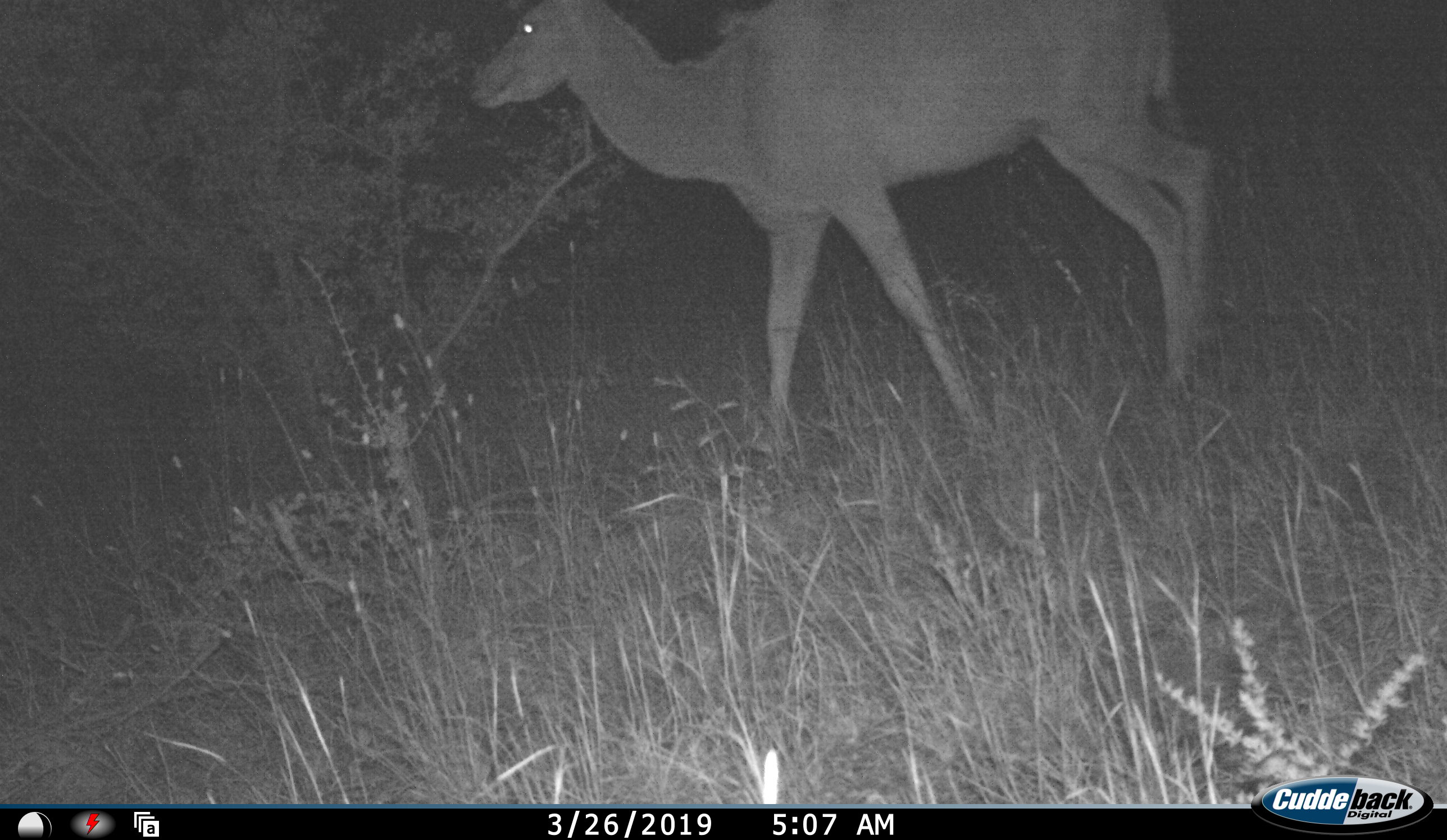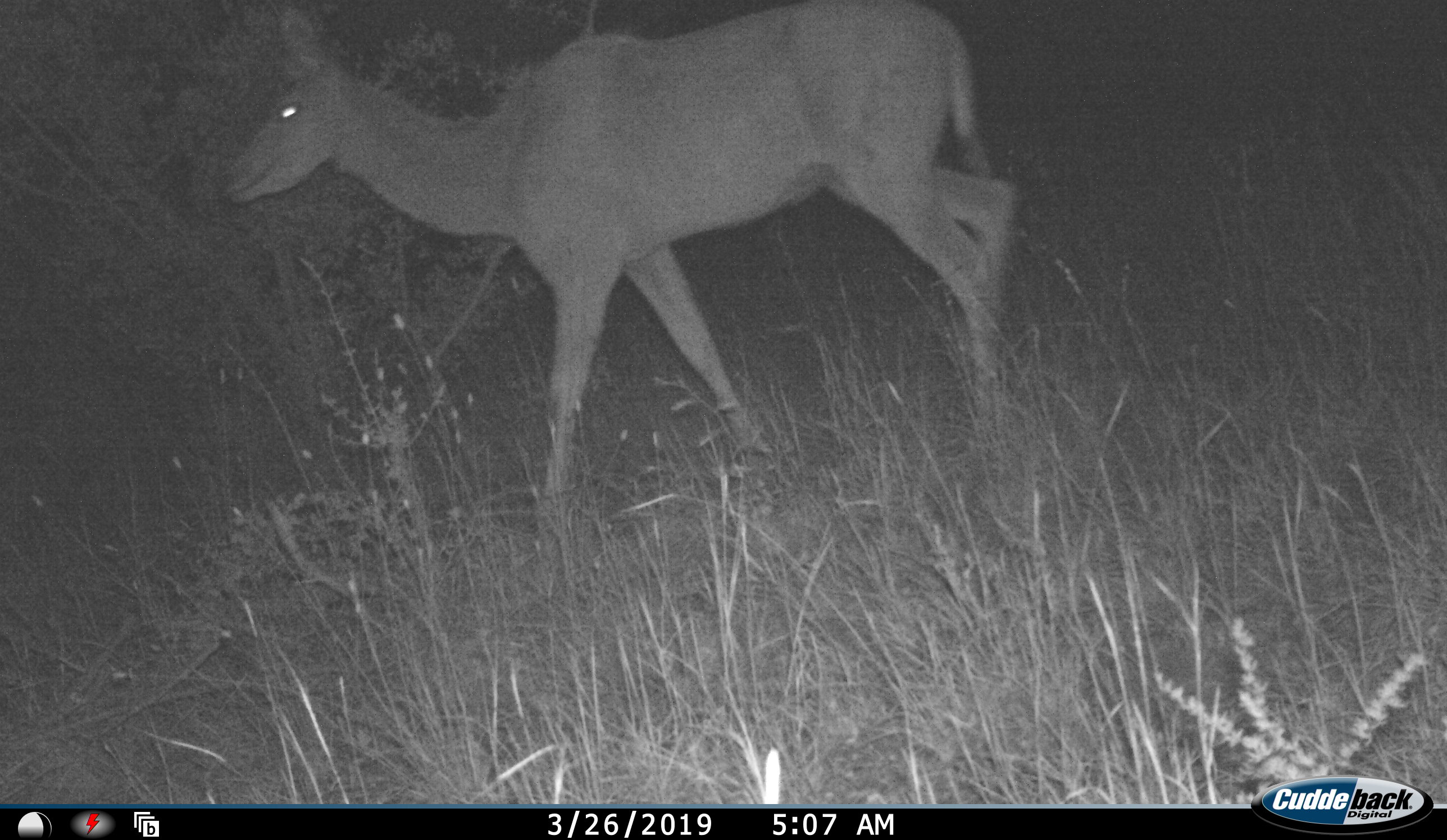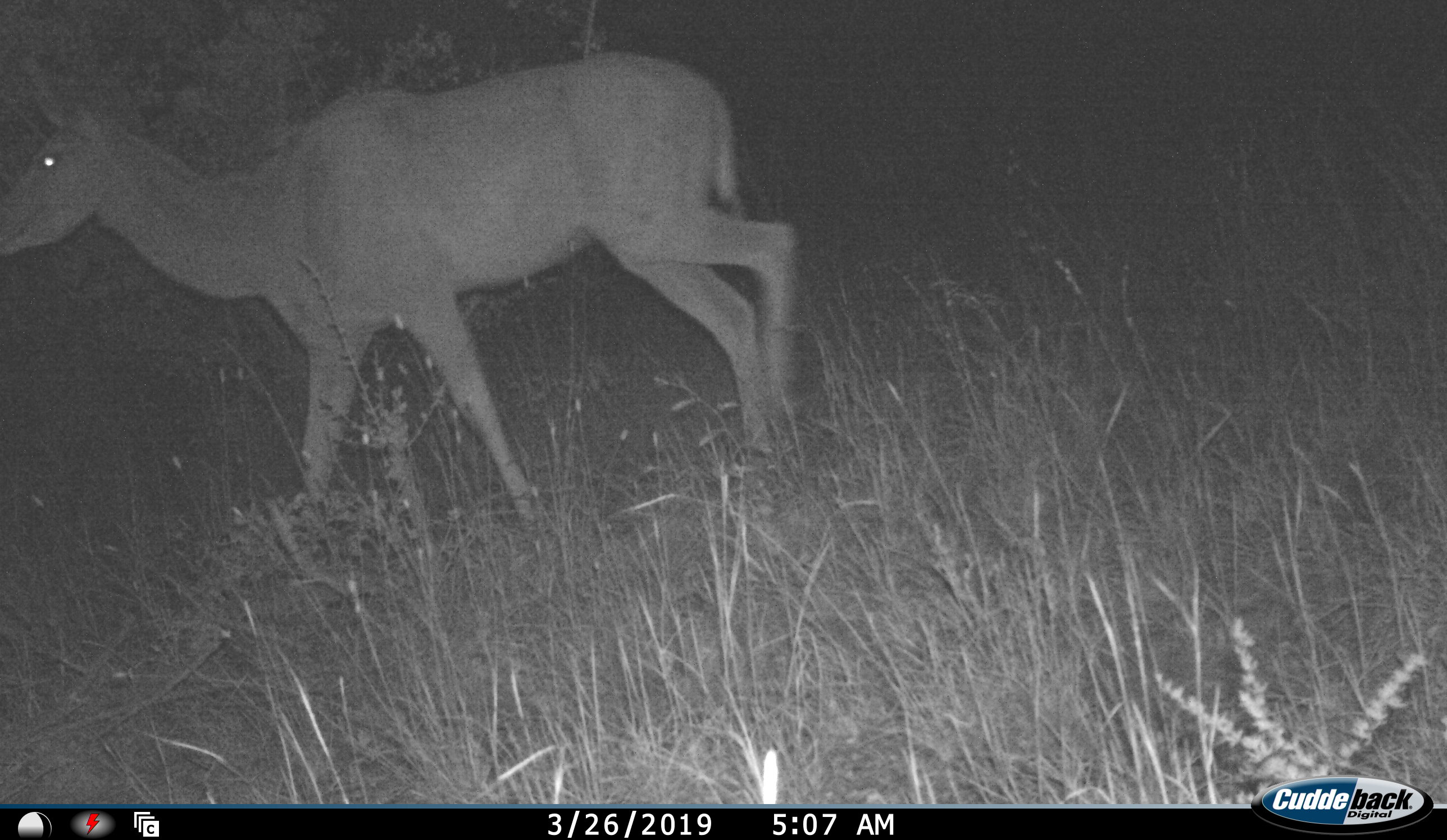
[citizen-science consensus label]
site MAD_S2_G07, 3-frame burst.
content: unidentified animal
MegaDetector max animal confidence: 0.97